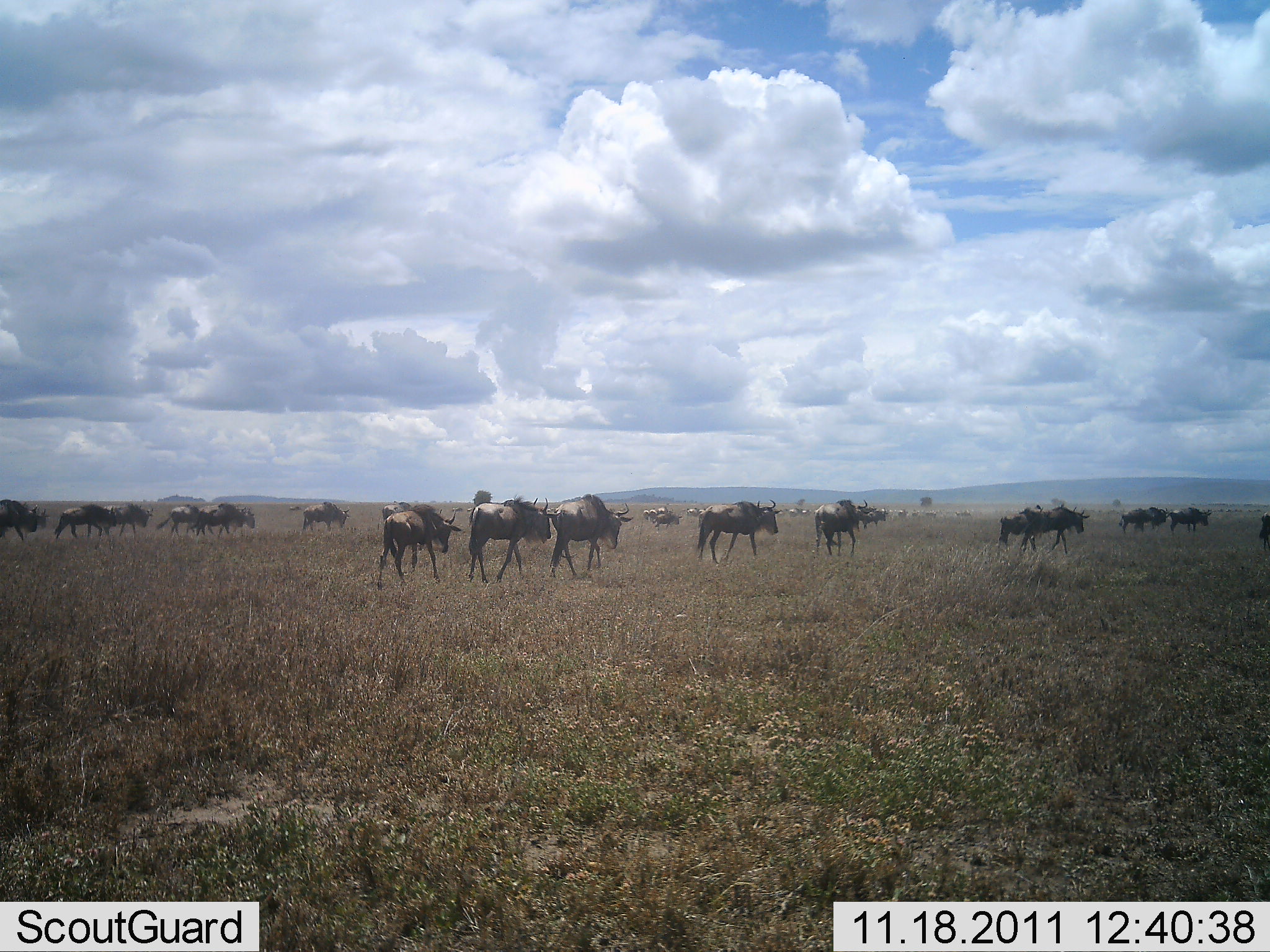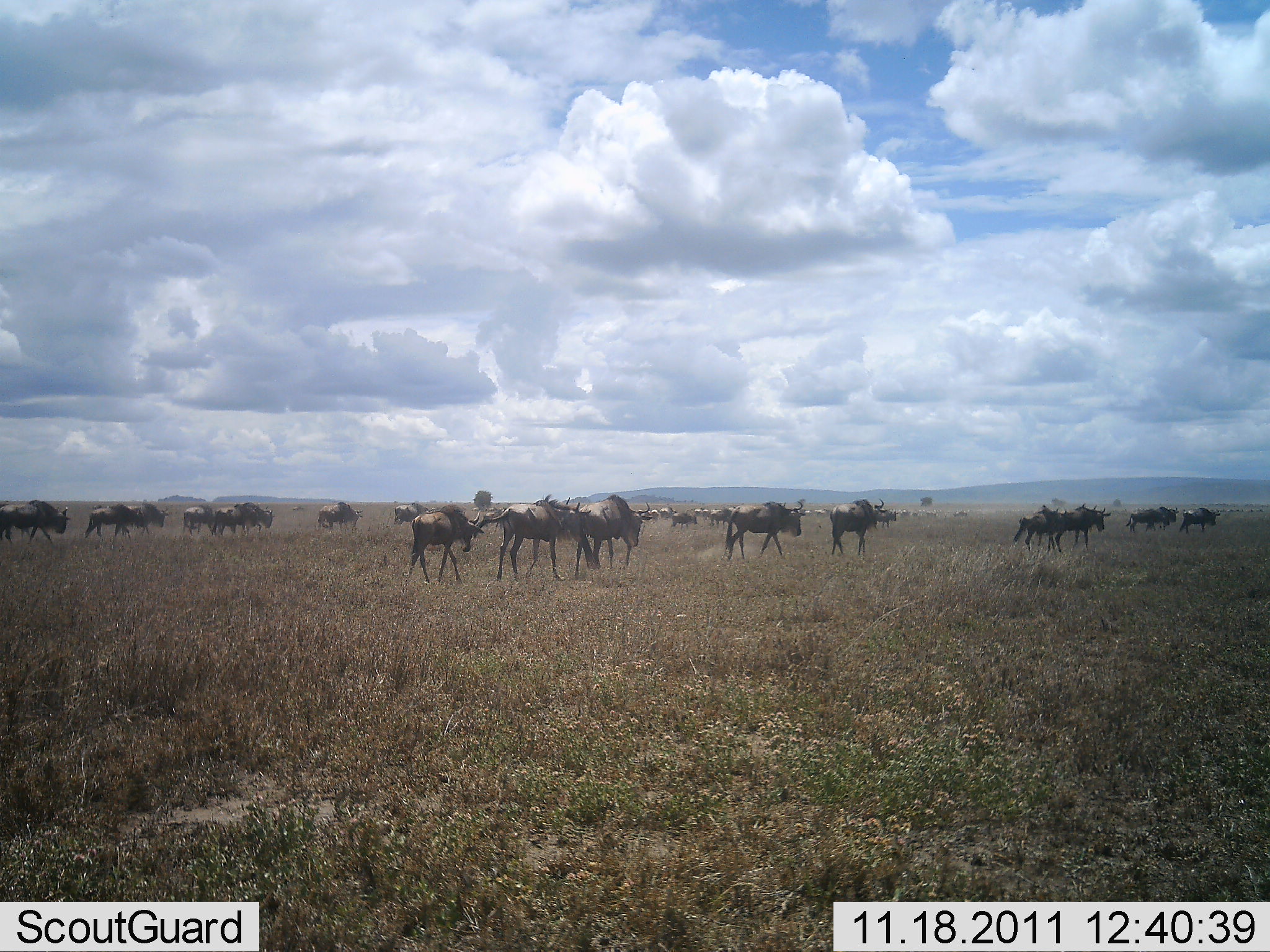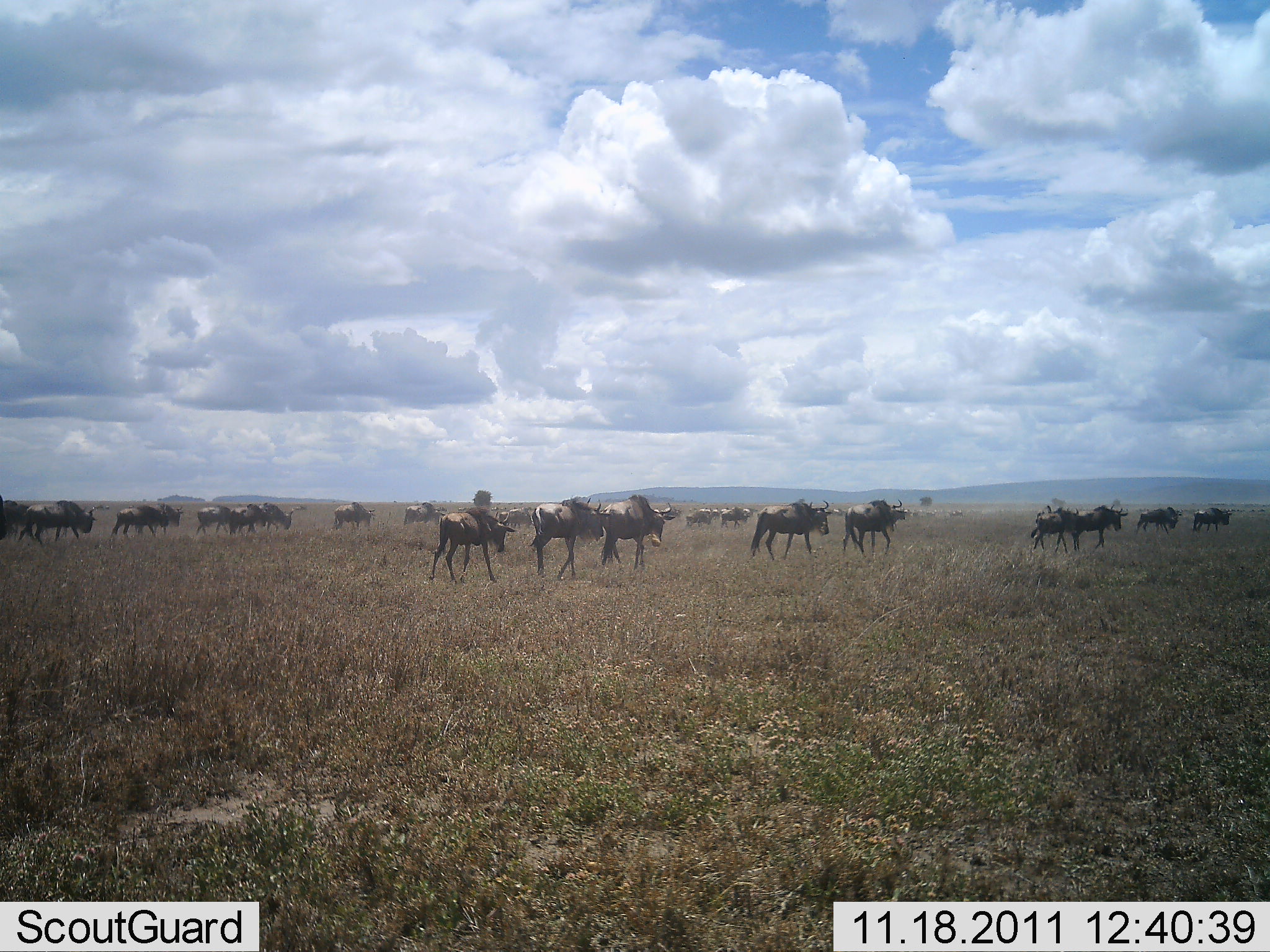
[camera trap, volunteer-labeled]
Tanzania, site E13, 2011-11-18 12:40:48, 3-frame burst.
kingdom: Animalia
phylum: Chordata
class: Mammalia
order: Artiodactyla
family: Bovidae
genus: Connochaetes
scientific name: Connochaetes taurinus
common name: blue wildebeest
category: wildebeest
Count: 11-50.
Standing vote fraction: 0%.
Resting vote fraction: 0%.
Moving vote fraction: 100%.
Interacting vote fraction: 0%.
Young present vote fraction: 17%.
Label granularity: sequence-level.